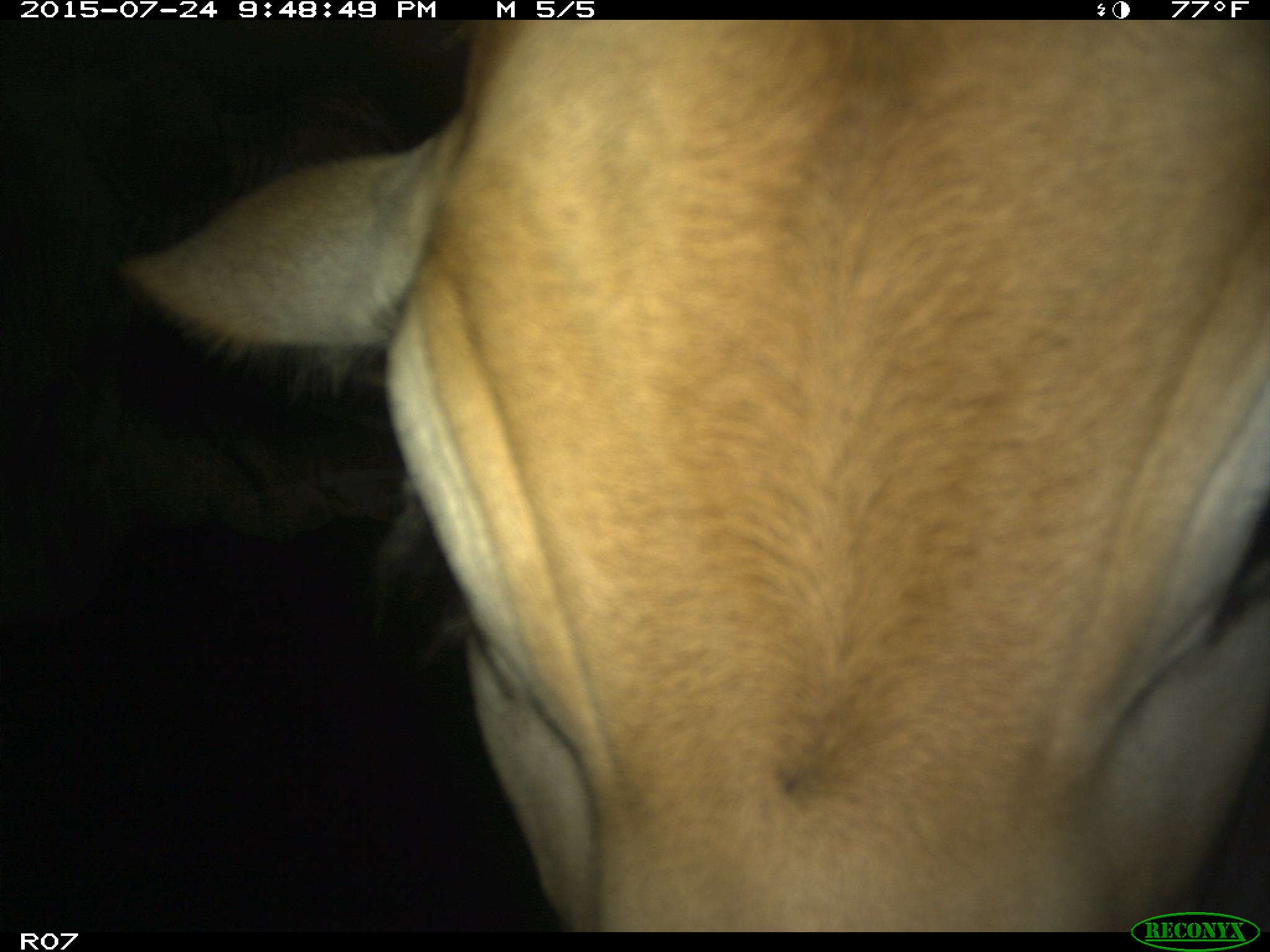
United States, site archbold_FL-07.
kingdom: Animalia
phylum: Chordata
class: Mammalia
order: Artiodactyla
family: Bovidae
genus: Bos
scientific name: Bos taurus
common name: domestic cow